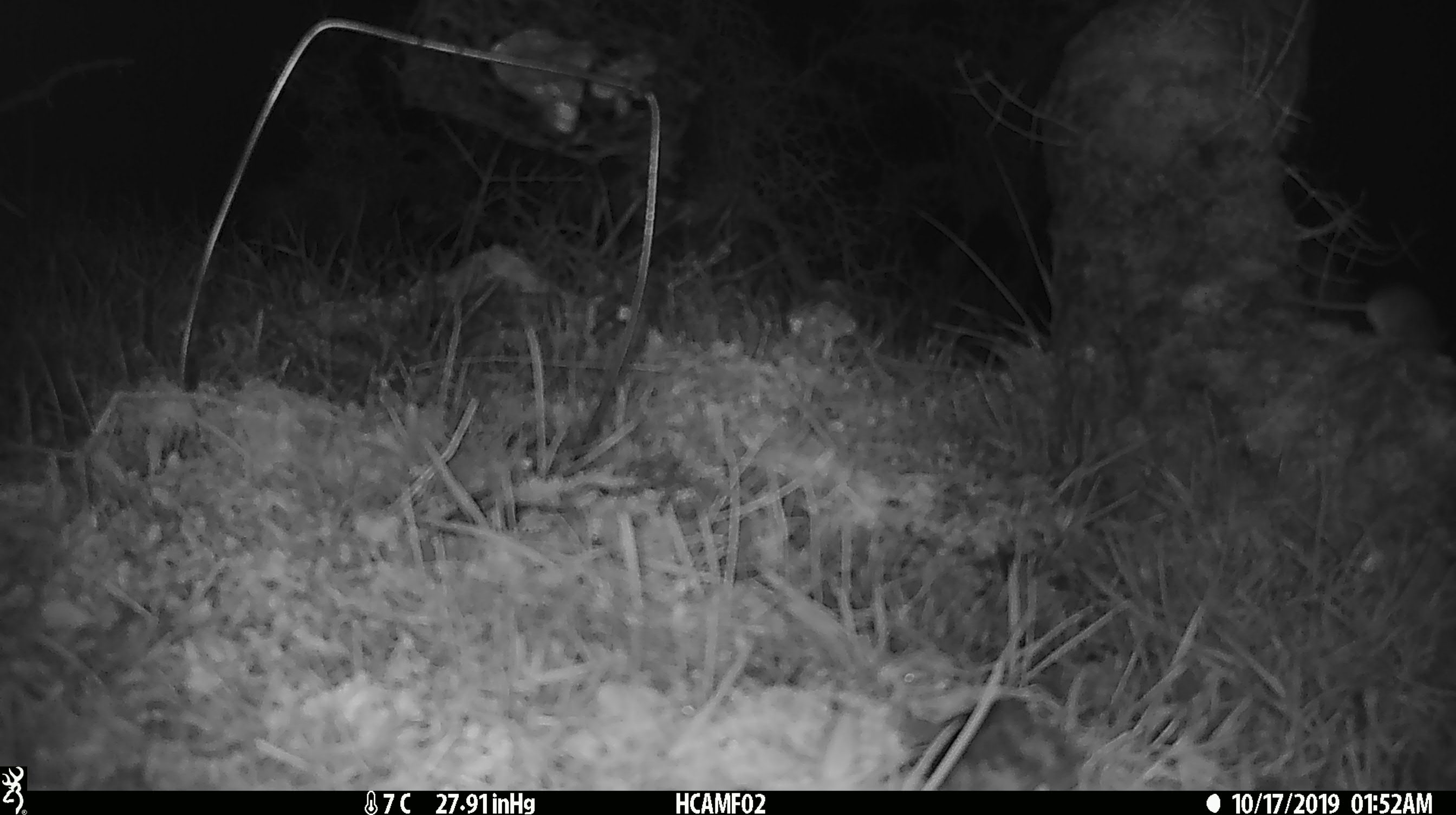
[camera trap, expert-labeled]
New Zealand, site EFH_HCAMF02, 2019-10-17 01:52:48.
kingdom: Animalia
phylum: Chordata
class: Mammalia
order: Rodentia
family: Muridae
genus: Mus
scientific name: Mus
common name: mouse